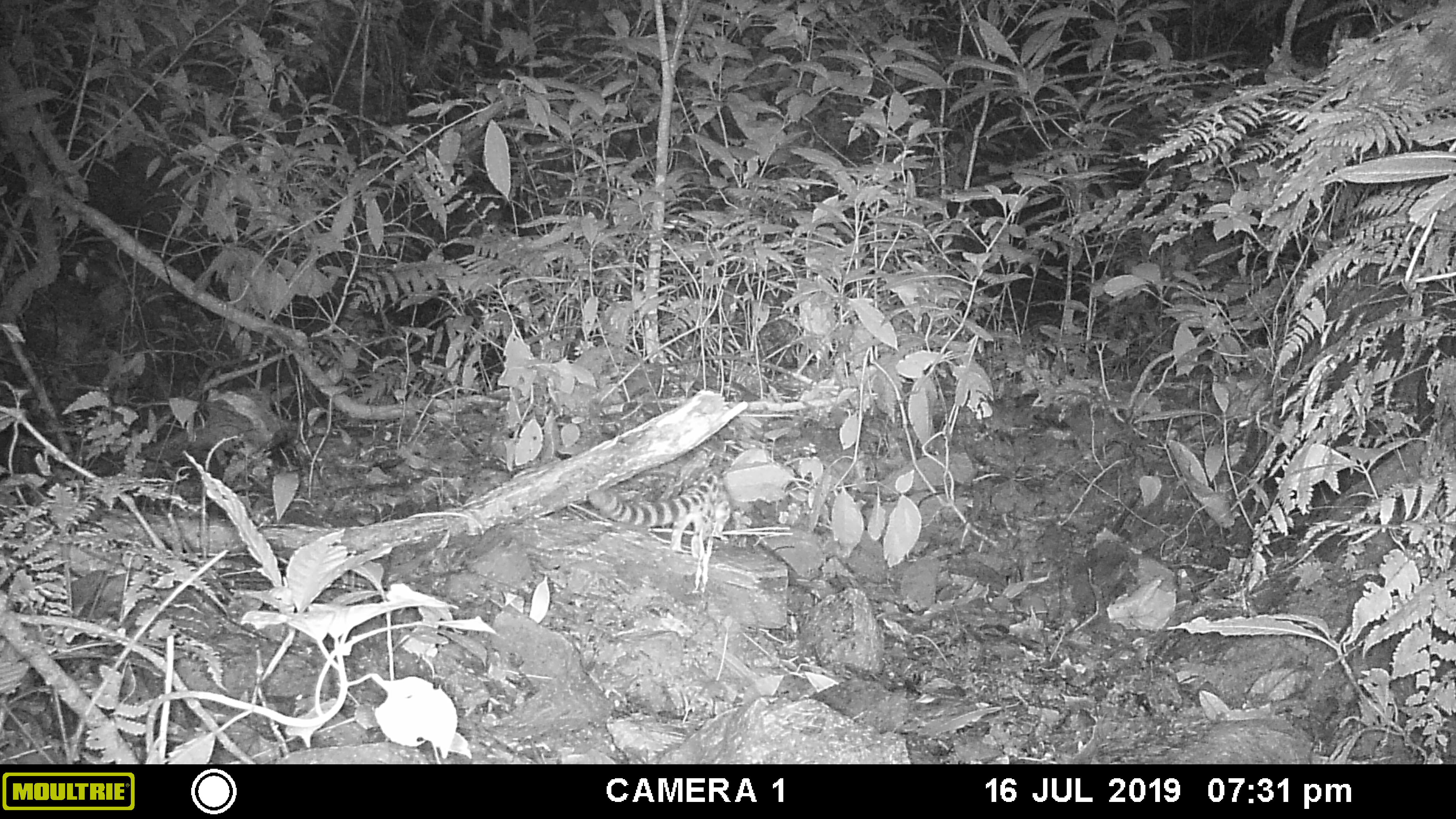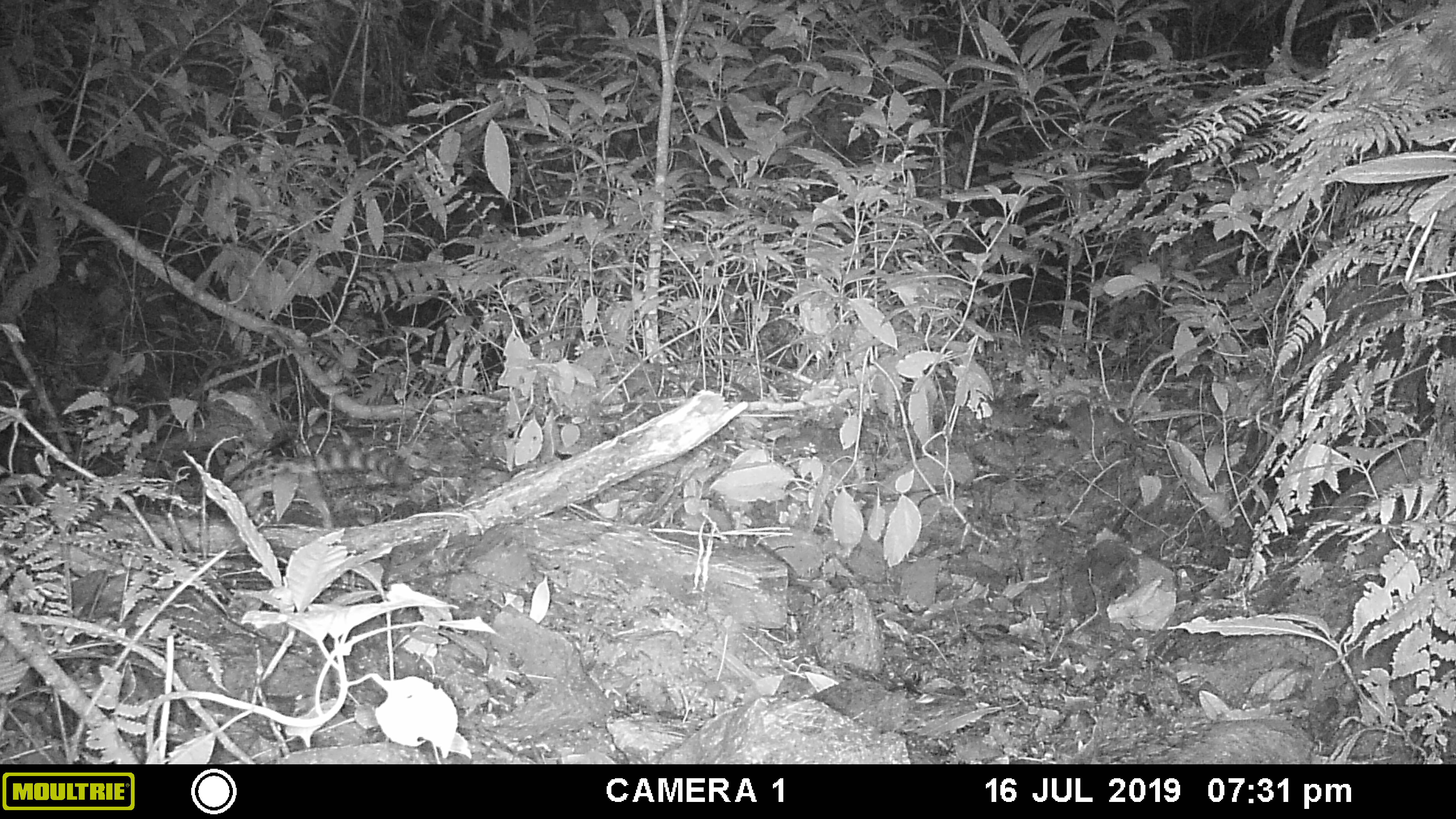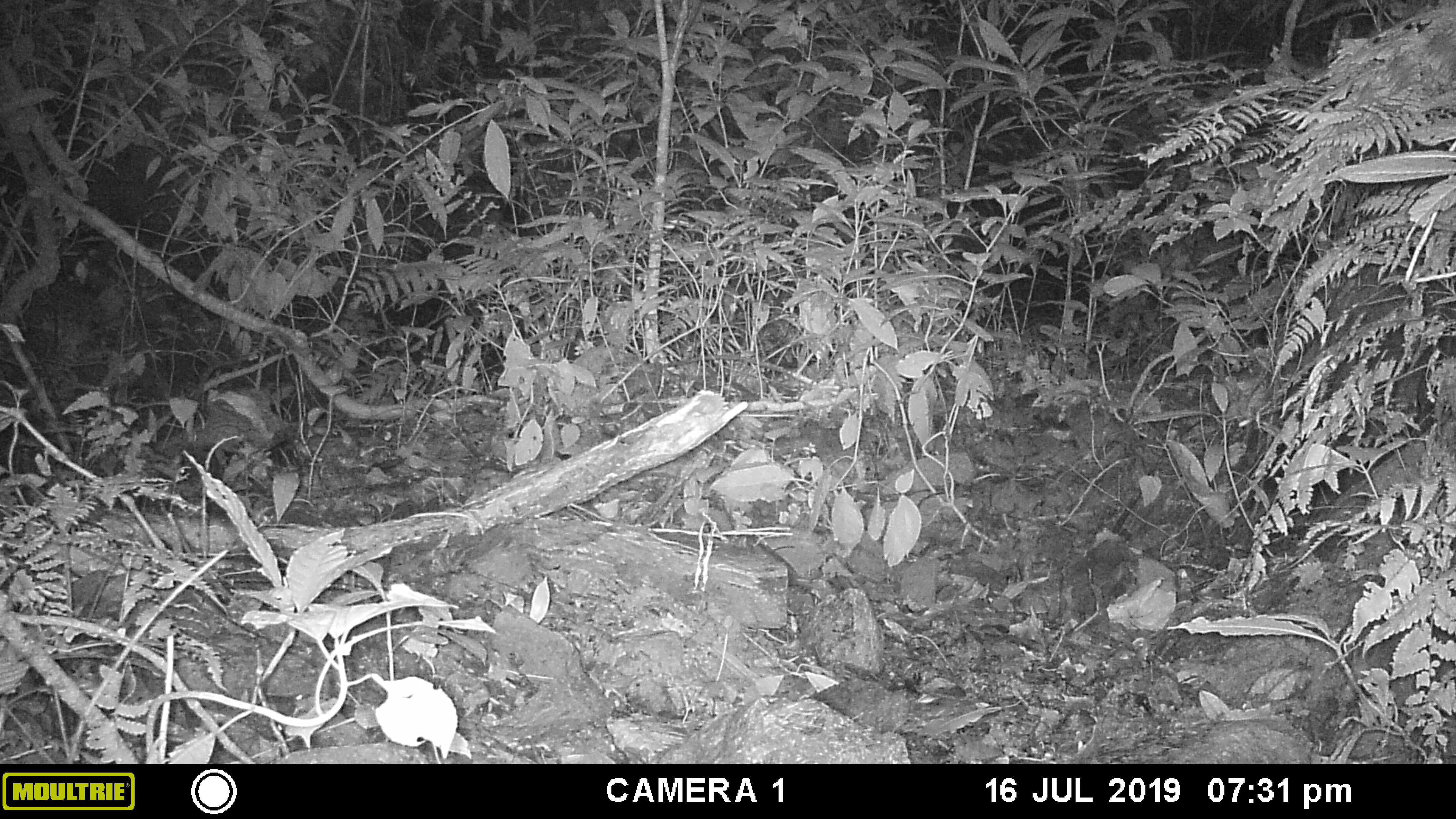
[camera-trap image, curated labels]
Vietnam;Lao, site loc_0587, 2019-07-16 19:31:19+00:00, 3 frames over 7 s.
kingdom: Animalia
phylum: Chordata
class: Mammalia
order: Carnivora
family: Prionodontidae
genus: Prionodon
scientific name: Prionodon pardicolor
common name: spotted linsang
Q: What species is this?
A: Spotted linsang (Prionodon pardicolor).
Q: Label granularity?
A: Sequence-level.